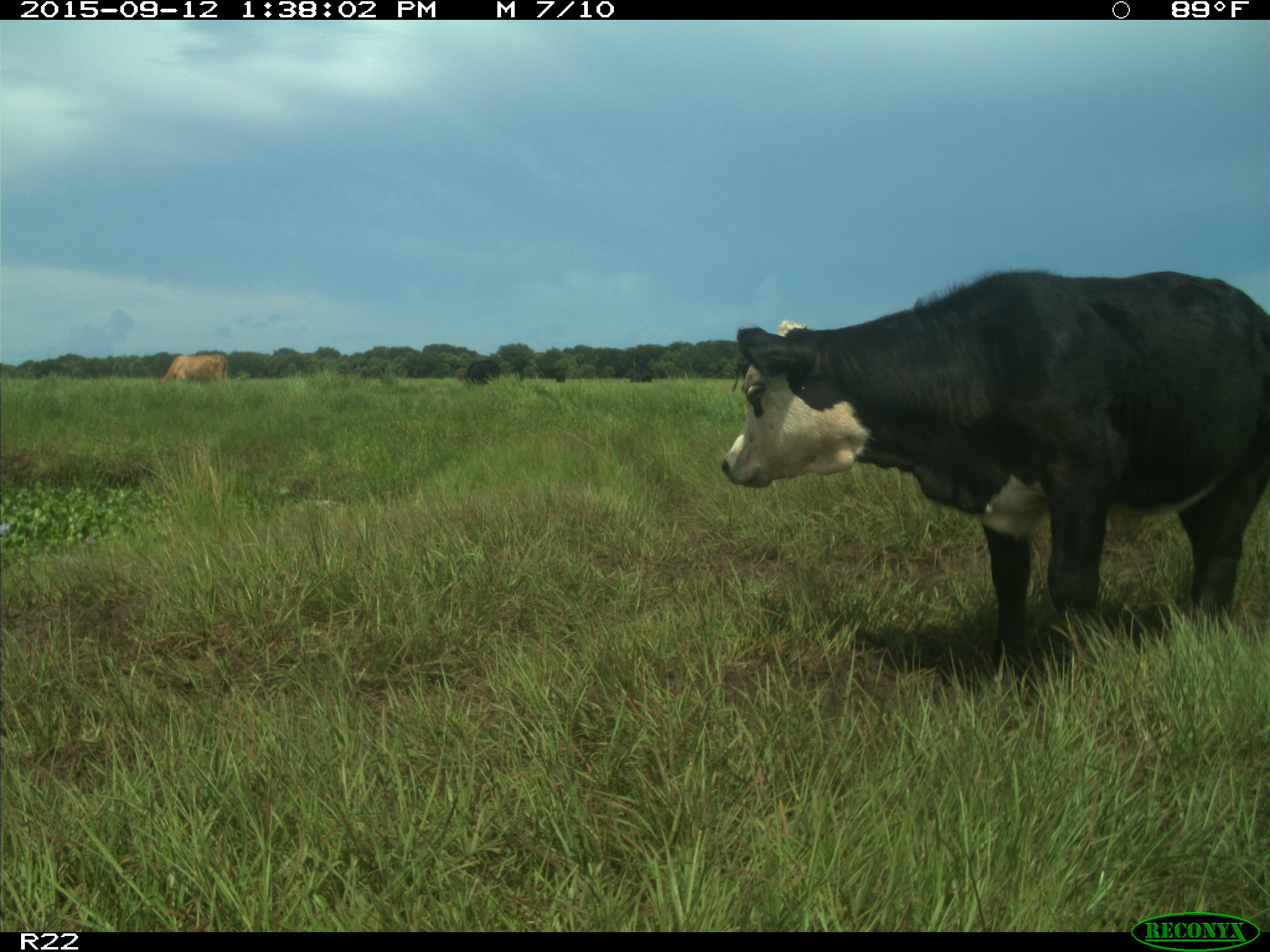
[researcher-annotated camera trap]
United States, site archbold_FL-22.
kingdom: Animalia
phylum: Chordata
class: Mammalia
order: Artiodactyla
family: Bovidae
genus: Bos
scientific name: Bos taurus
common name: domestic cow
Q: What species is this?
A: Bos taurus (domestic cow).